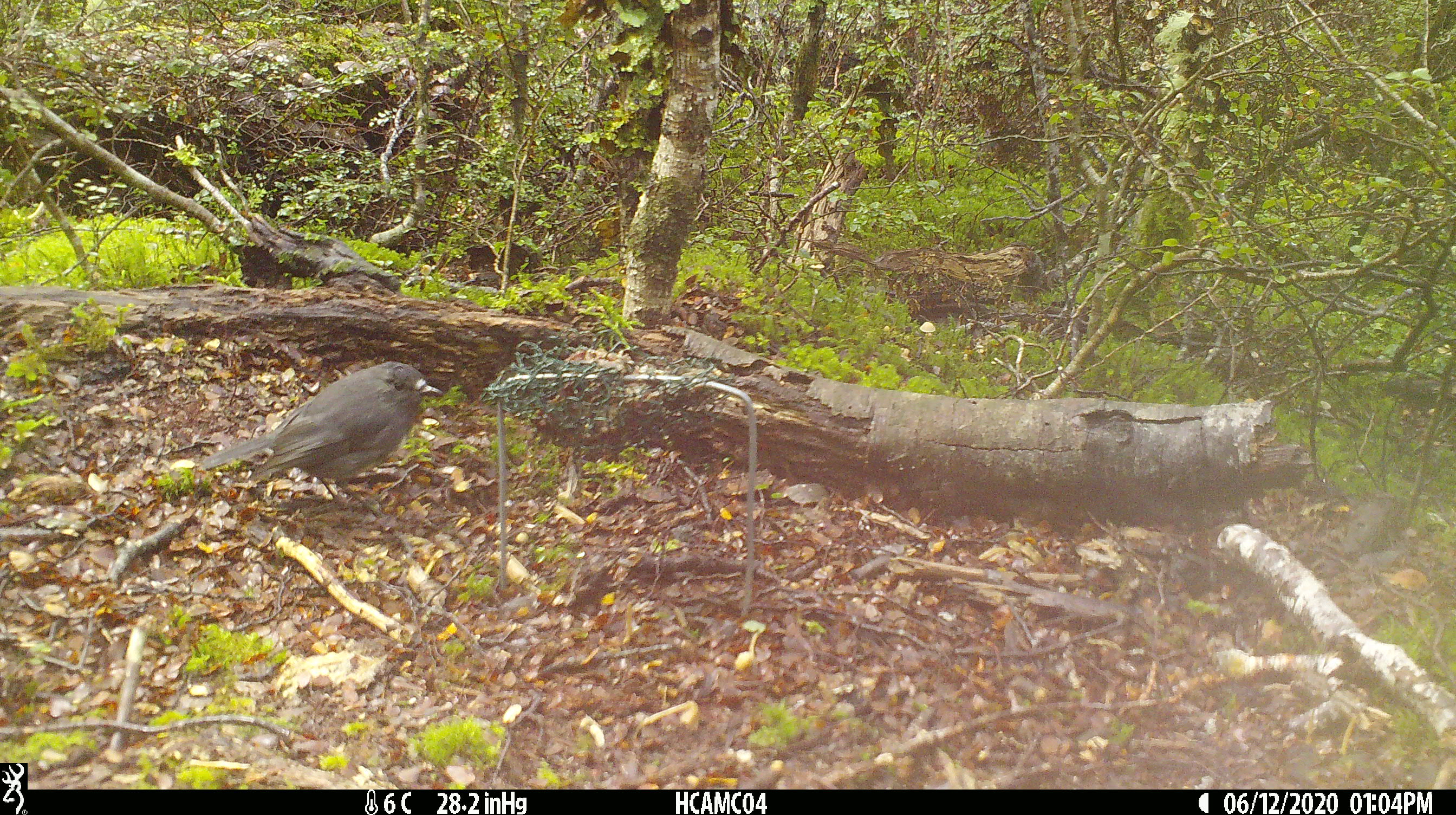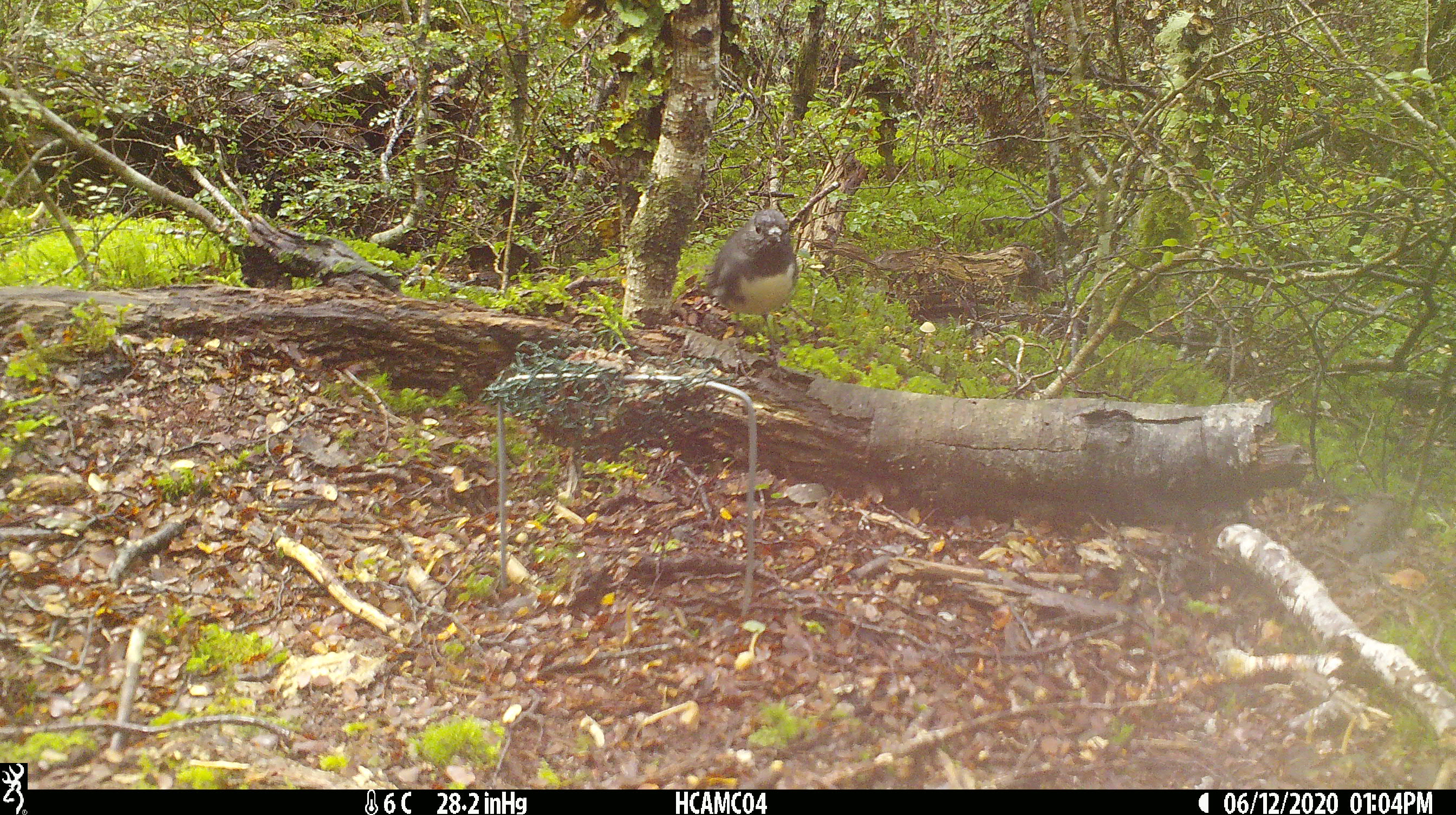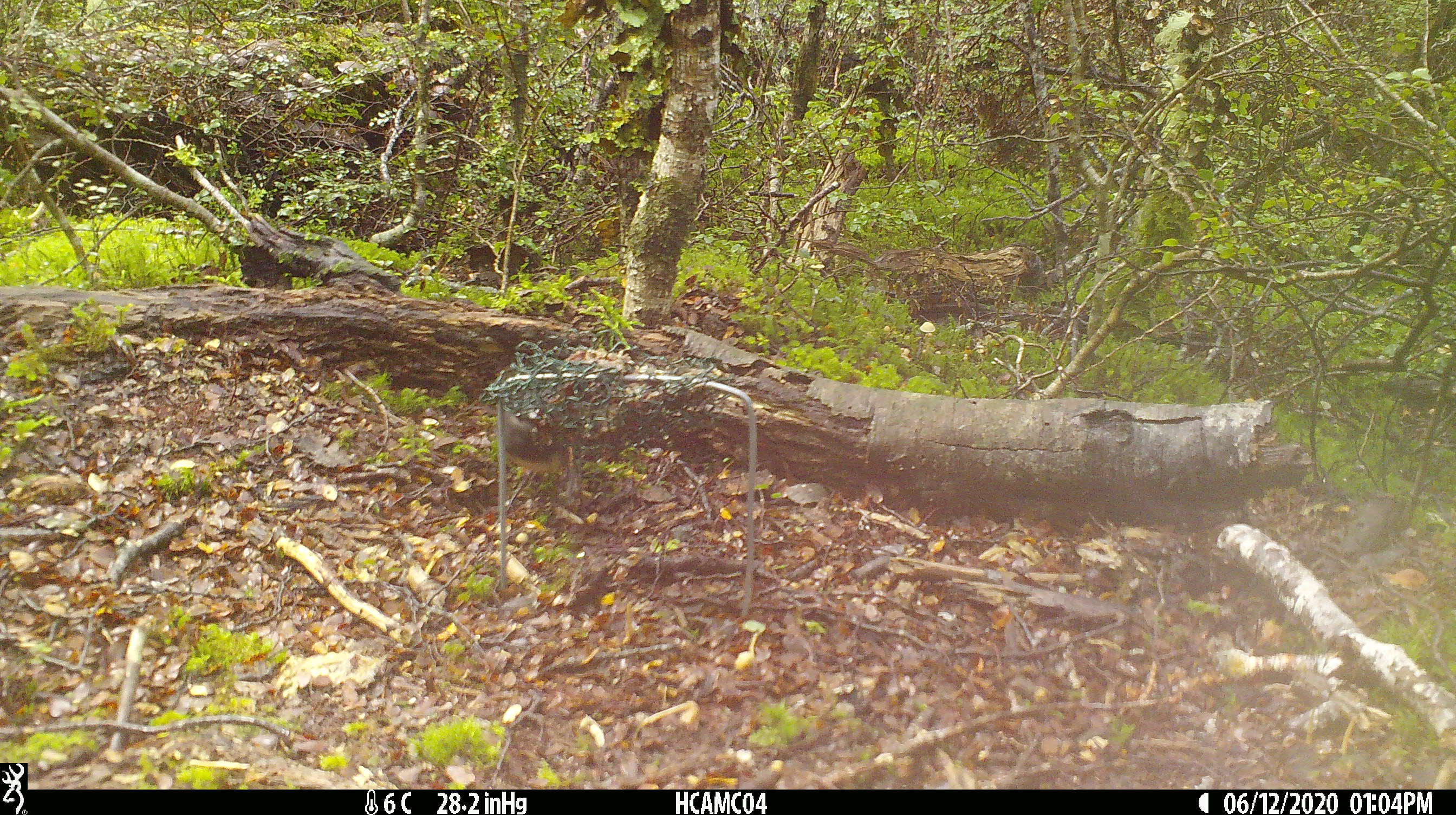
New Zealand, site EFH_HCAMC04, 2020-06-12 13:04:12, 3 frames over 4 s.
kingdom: Animalia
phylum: Chordata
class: Aves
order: Passeriformes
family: Petroicidae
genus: Petroica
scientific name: Petroica australis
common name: new zealand robin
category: robin